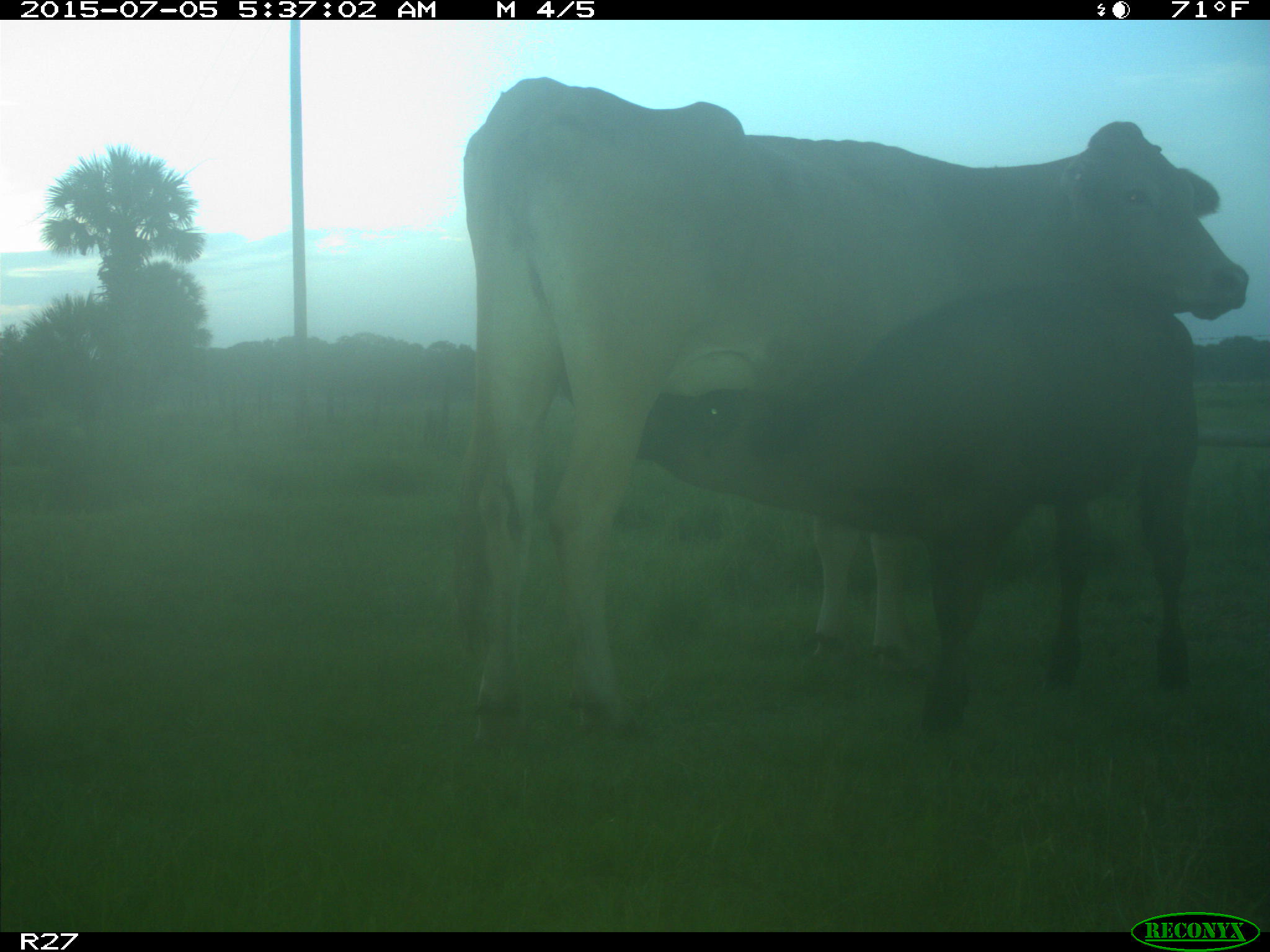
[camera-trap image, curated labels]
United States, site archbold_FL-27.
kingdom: Animalia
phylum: Chordata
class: Mammalia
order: Artiodactyla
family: Bovidae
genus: Bos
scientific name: Bos taurus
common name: domestic cow